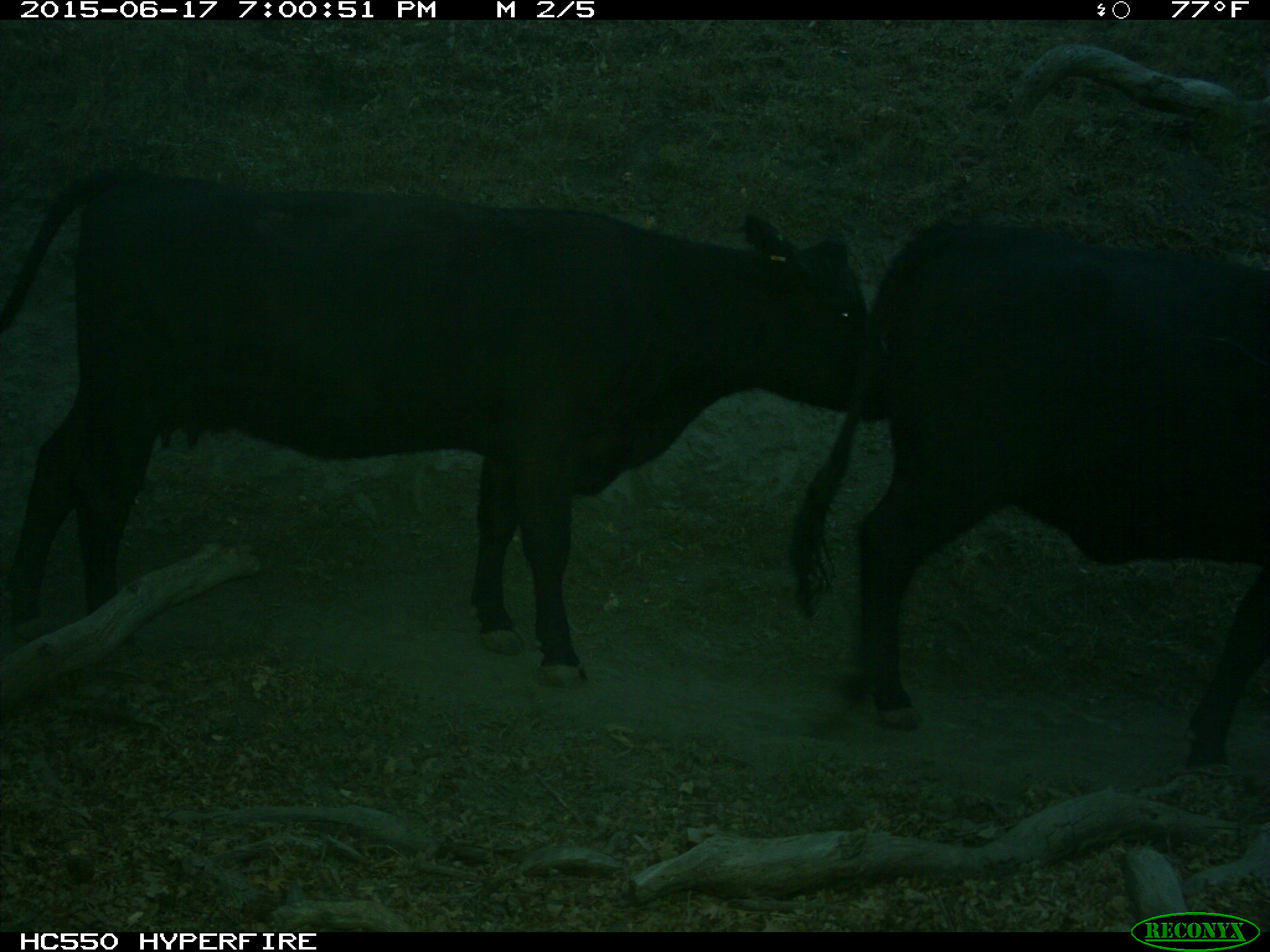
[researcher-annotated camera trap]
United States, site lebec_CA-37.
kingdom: Animalia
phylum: Chordata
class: Mammalia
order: Artiodactyla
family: Bovidae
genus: Bos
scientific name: Bos taurus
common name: domestic cow